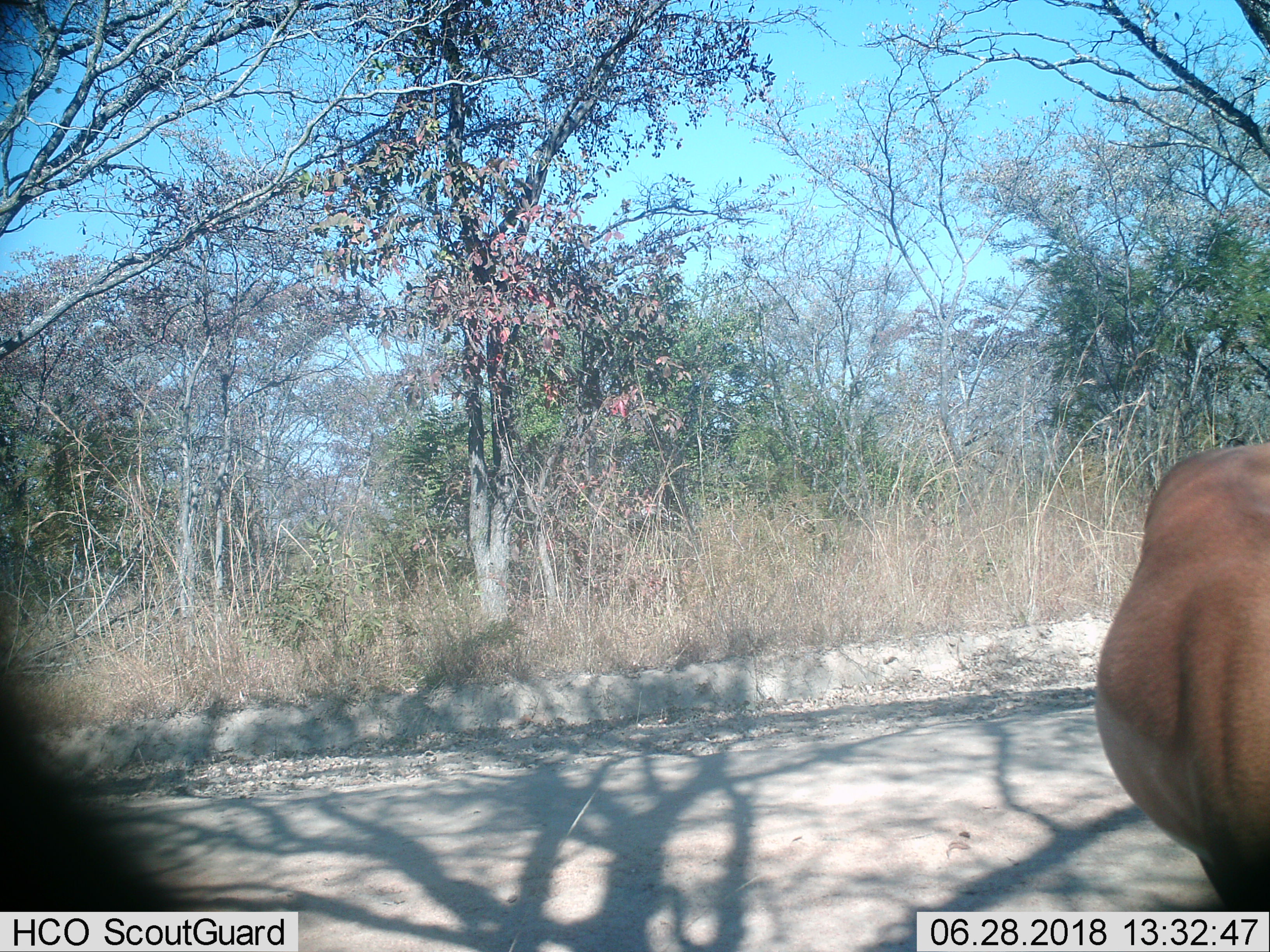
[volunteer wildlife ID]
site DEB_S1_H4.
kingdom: Animalia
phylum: Chordata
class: Mammalia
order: Artiodactyla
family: Bovidae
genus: Aepyceros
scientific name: Aepyceros melampus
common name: impala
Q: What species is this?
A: Impala (Aepyceros melampus).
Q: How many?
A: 1.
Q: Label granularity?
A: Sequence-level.